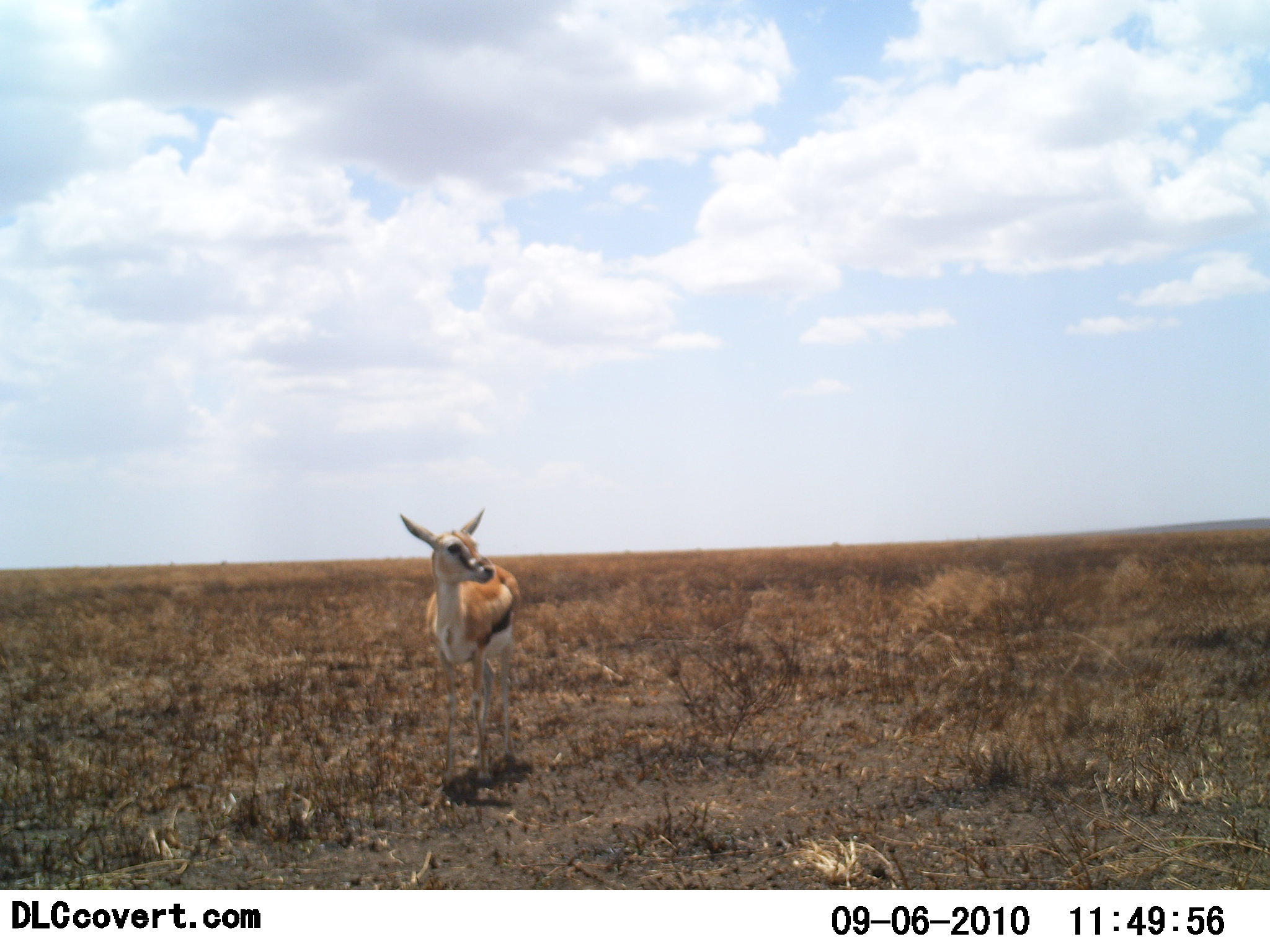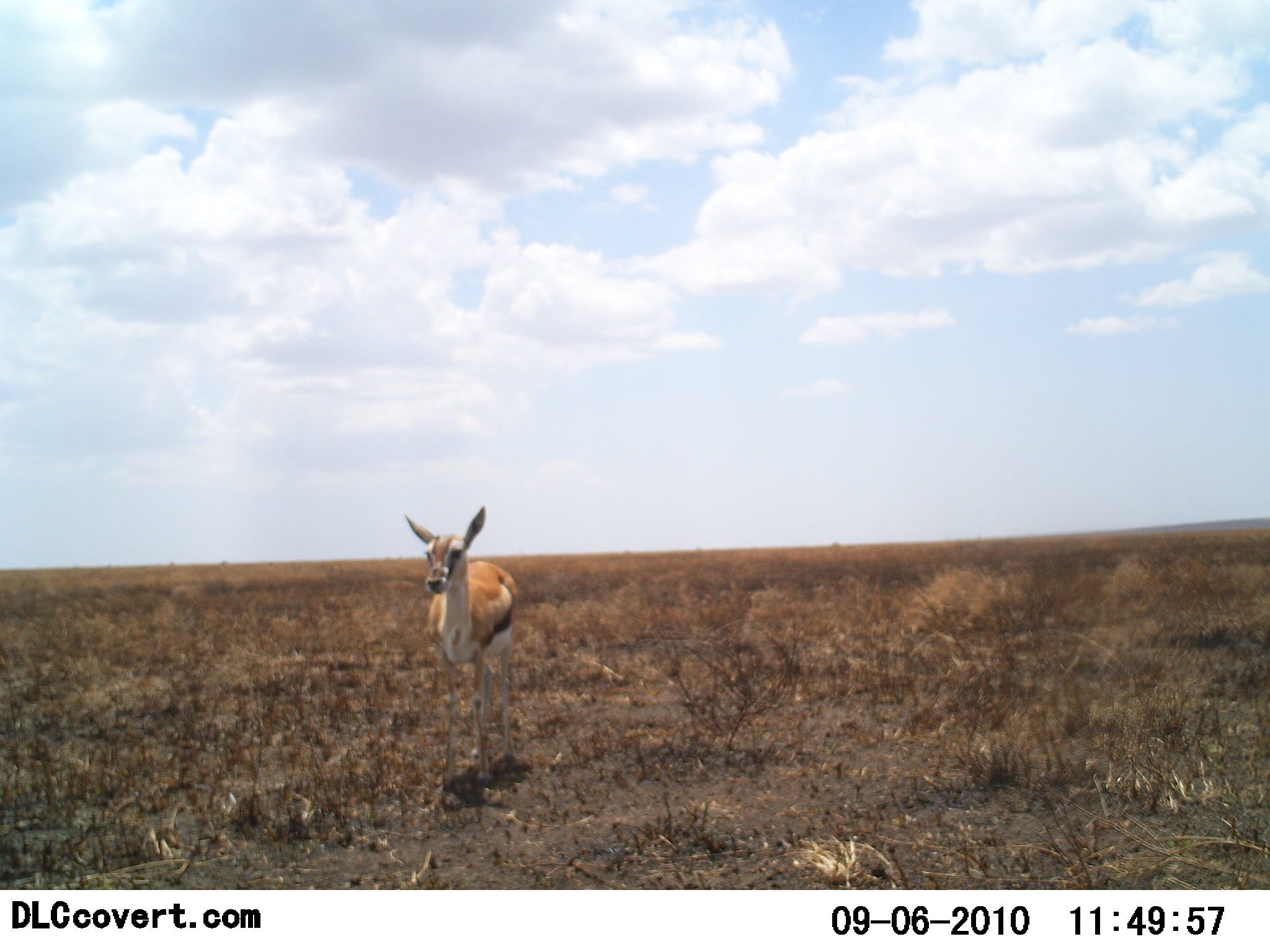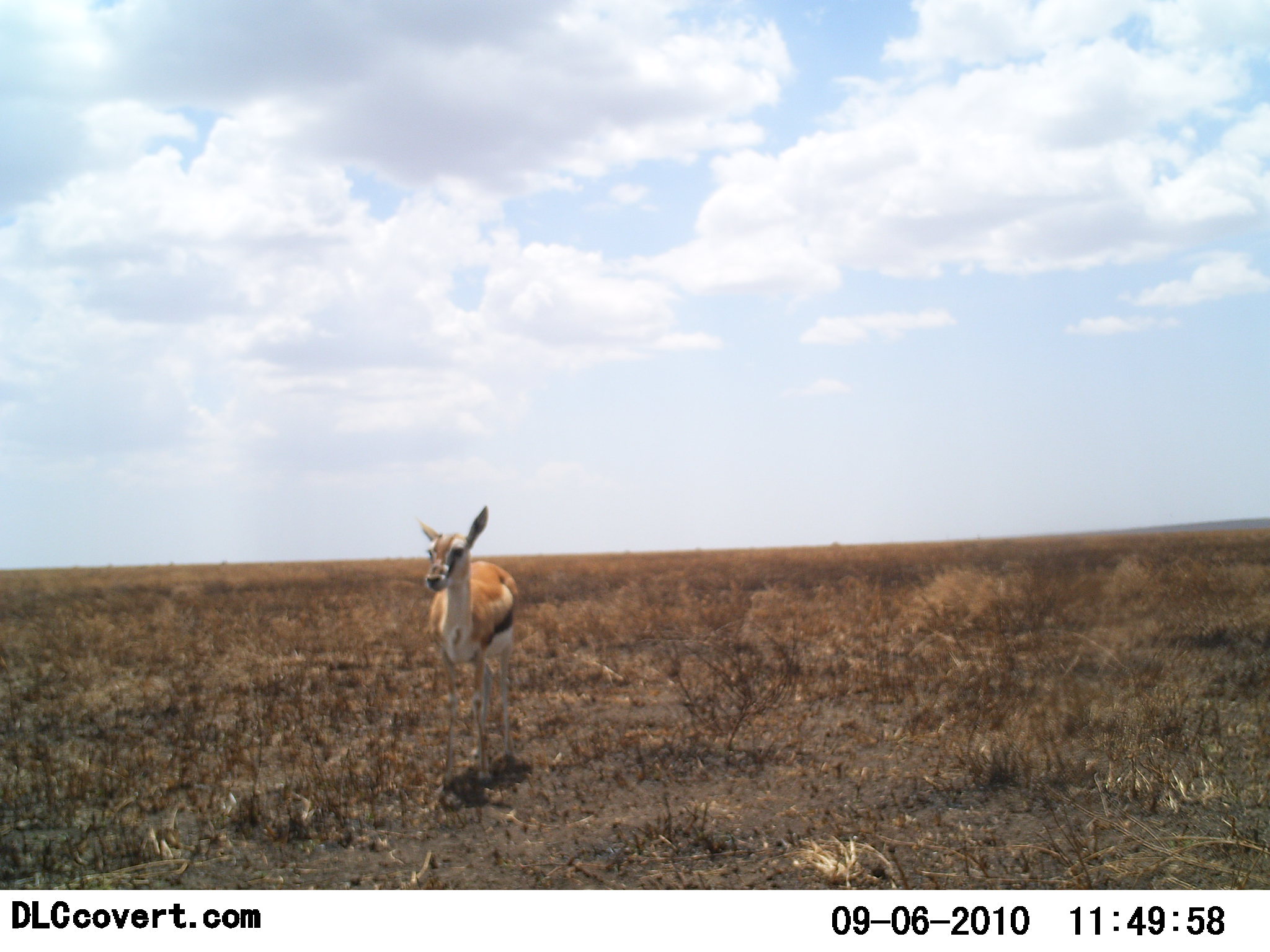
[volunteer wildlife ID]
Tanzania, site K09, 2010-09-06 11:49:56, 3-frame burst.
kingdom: Animalia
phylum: Chordata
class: Mammalia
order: Artiodactyla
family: Bovidae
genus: Eudorcas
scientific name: Eudorcas thomsonii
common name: thomson's gazelle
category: gazellethomsons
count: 1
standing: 93%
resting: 0%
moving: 7%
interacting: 0%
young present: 7%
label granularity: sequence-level